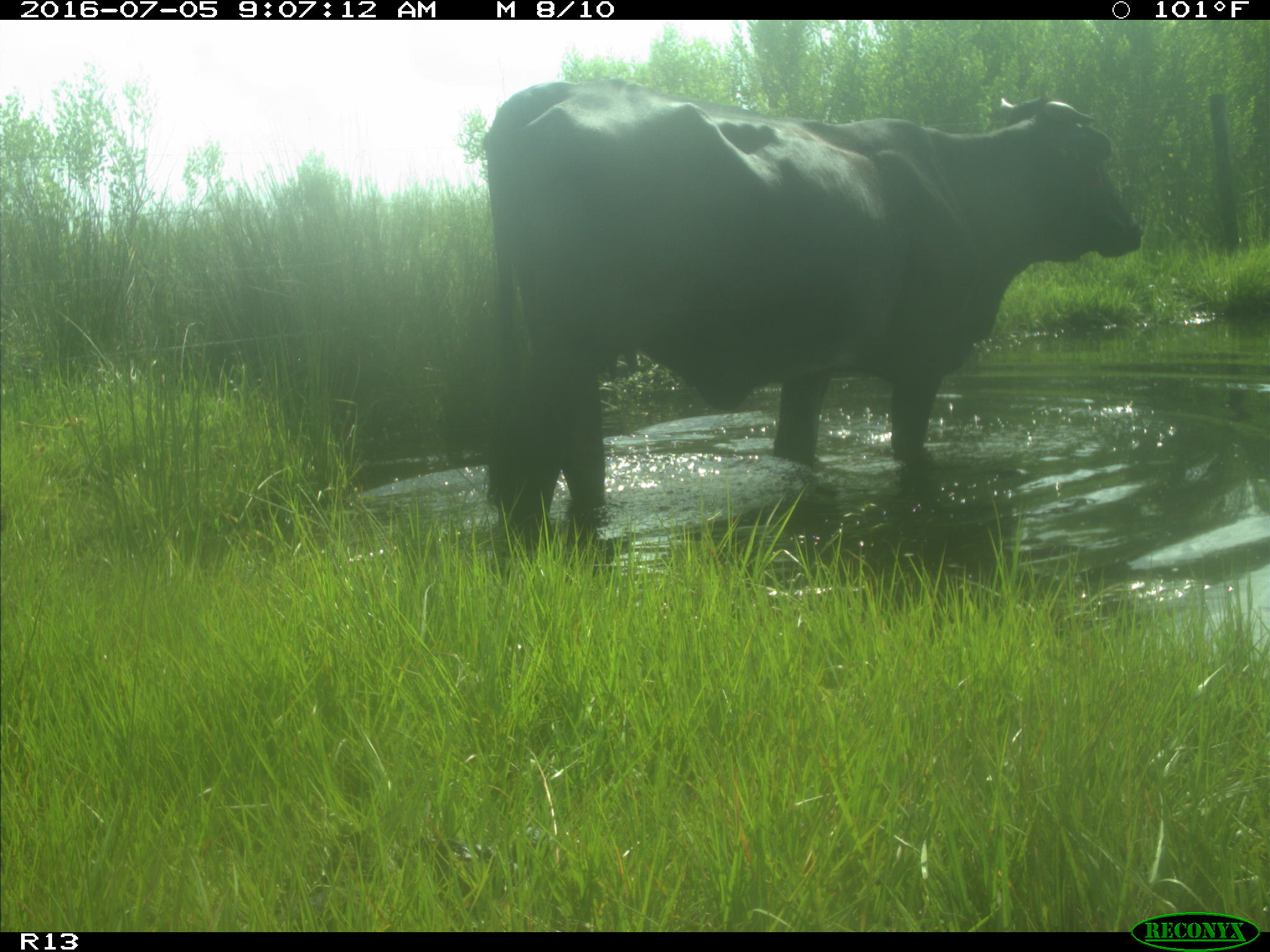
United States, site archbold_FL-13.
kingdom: Animalia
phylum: Chordata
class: Mammalia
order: Artiodactyla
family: Bovidae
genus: Bos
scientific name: Bos taurus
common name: domestic cow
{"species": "Bos taurus (domestic cow)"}